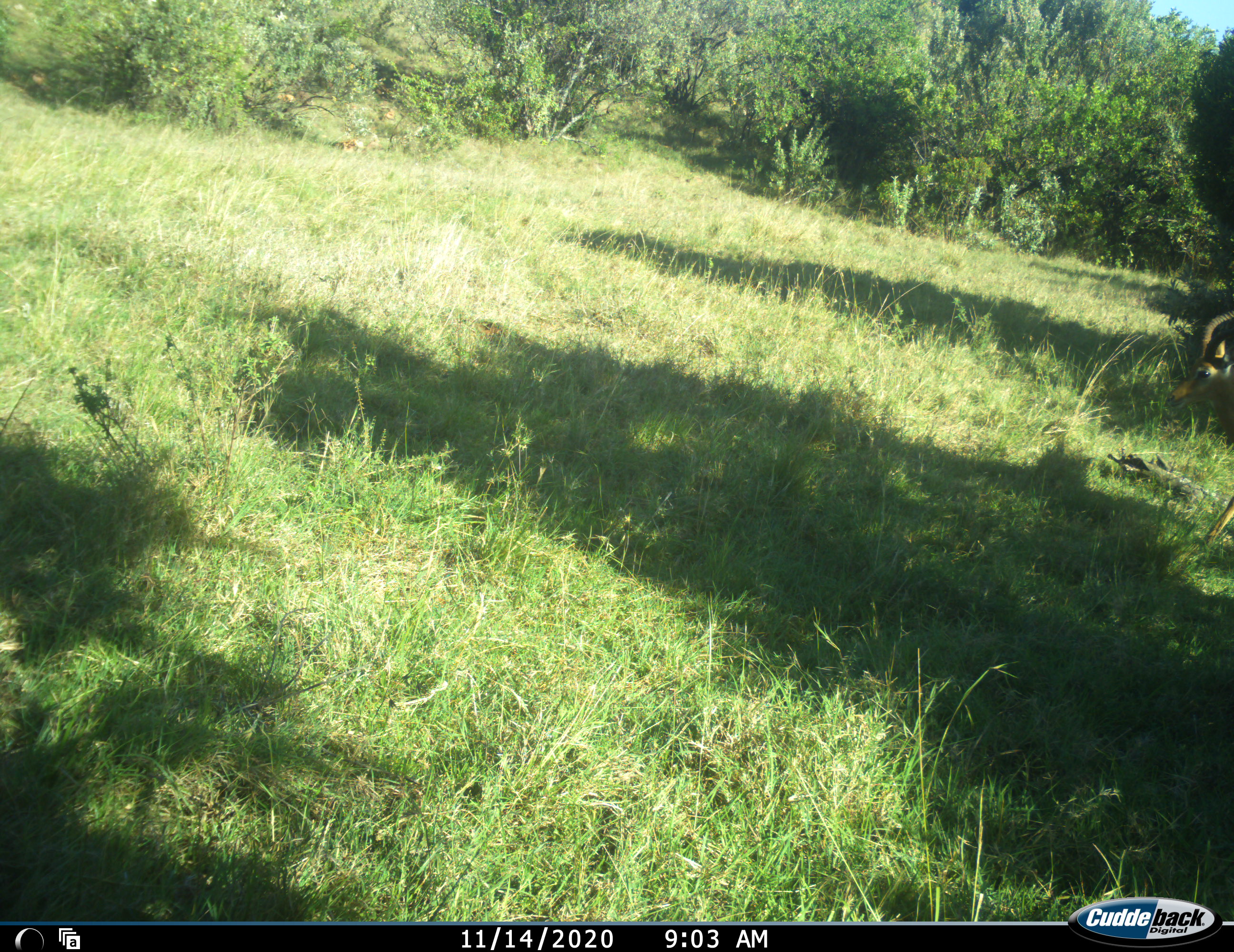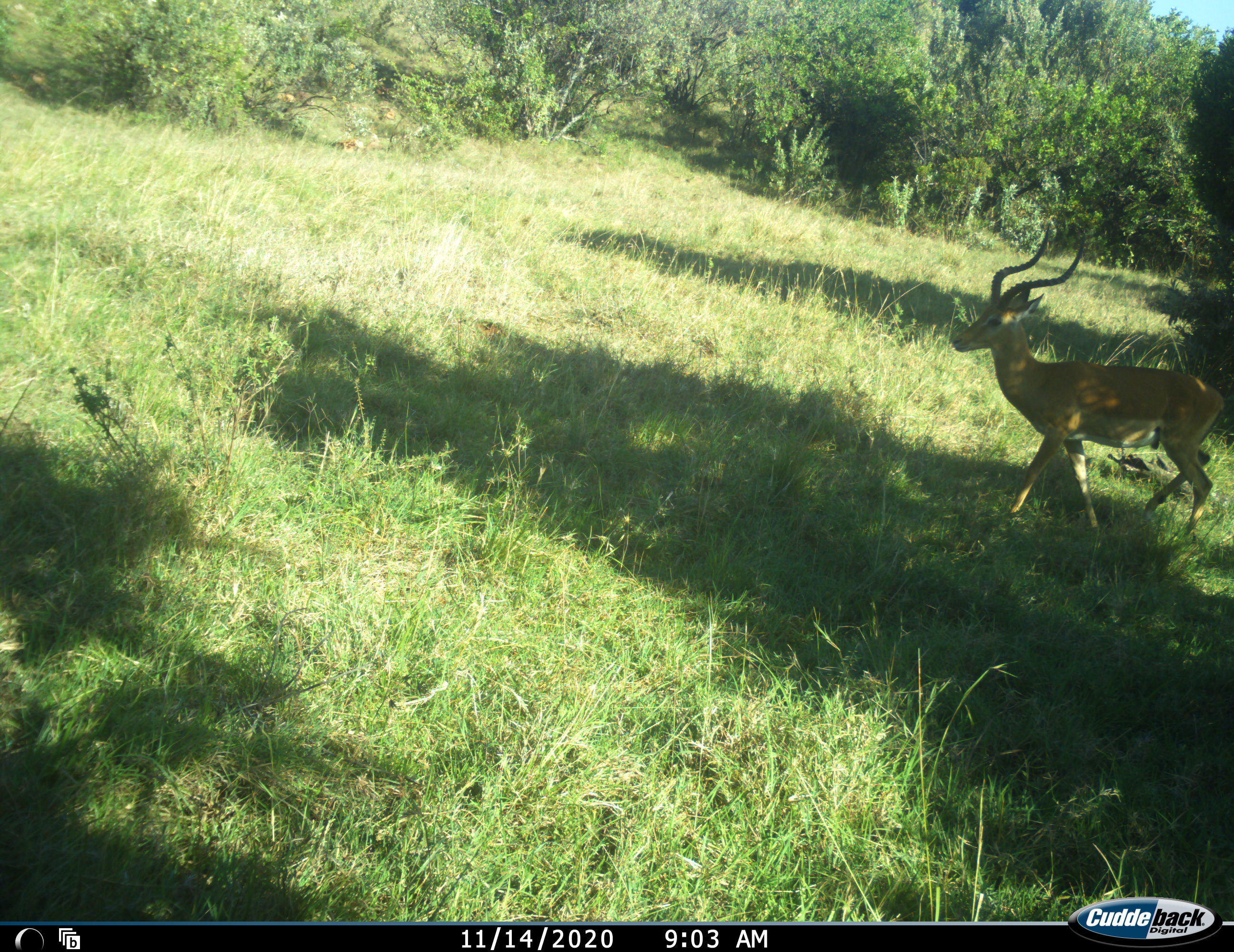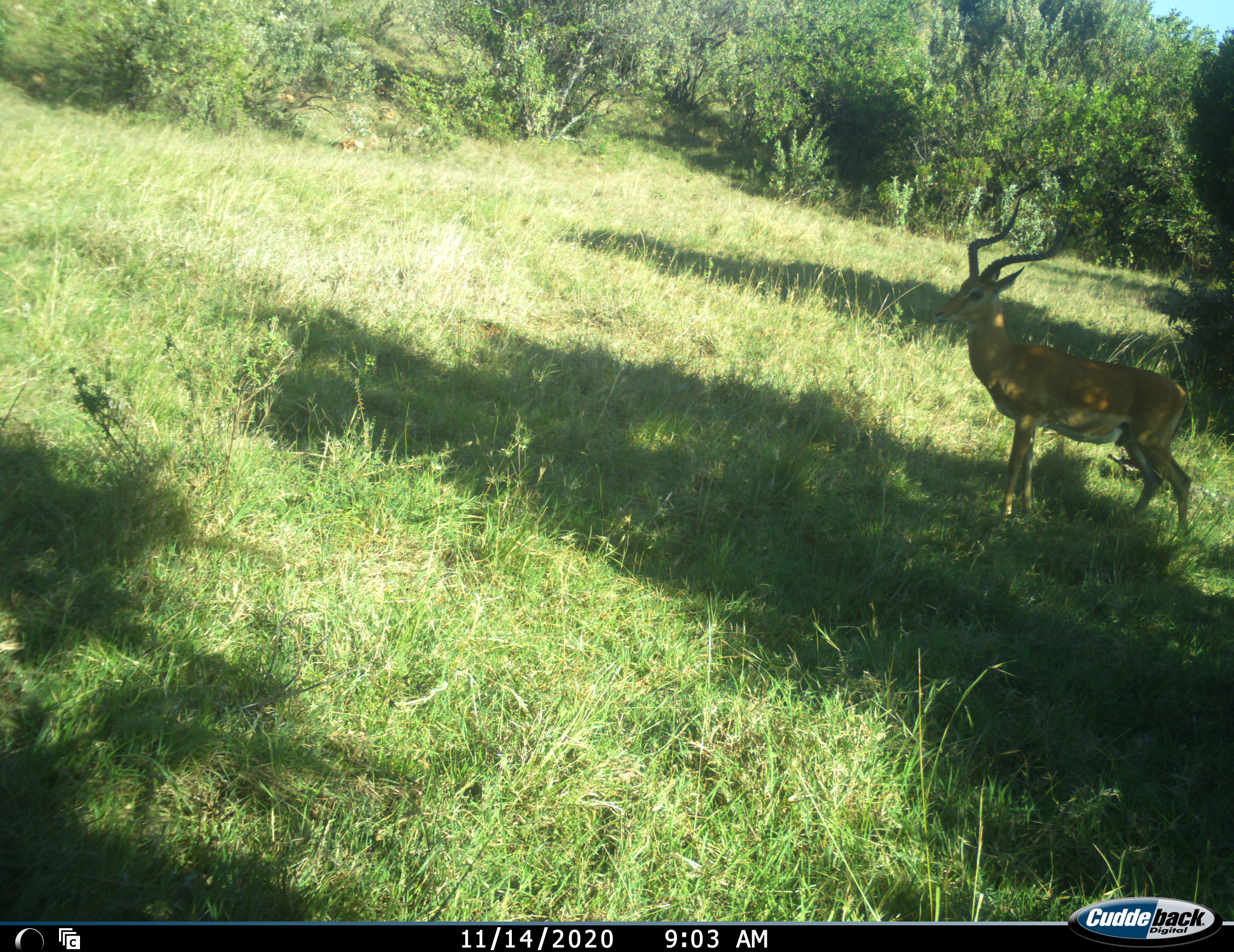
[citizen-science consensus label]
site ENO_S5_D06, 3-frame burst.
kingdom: Animalia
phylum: Chordata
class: Mammalia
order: Artiodactyla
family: Bovidae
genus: Aepyceros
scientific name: Aepyceros melampus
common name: impala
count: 1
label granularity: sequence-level